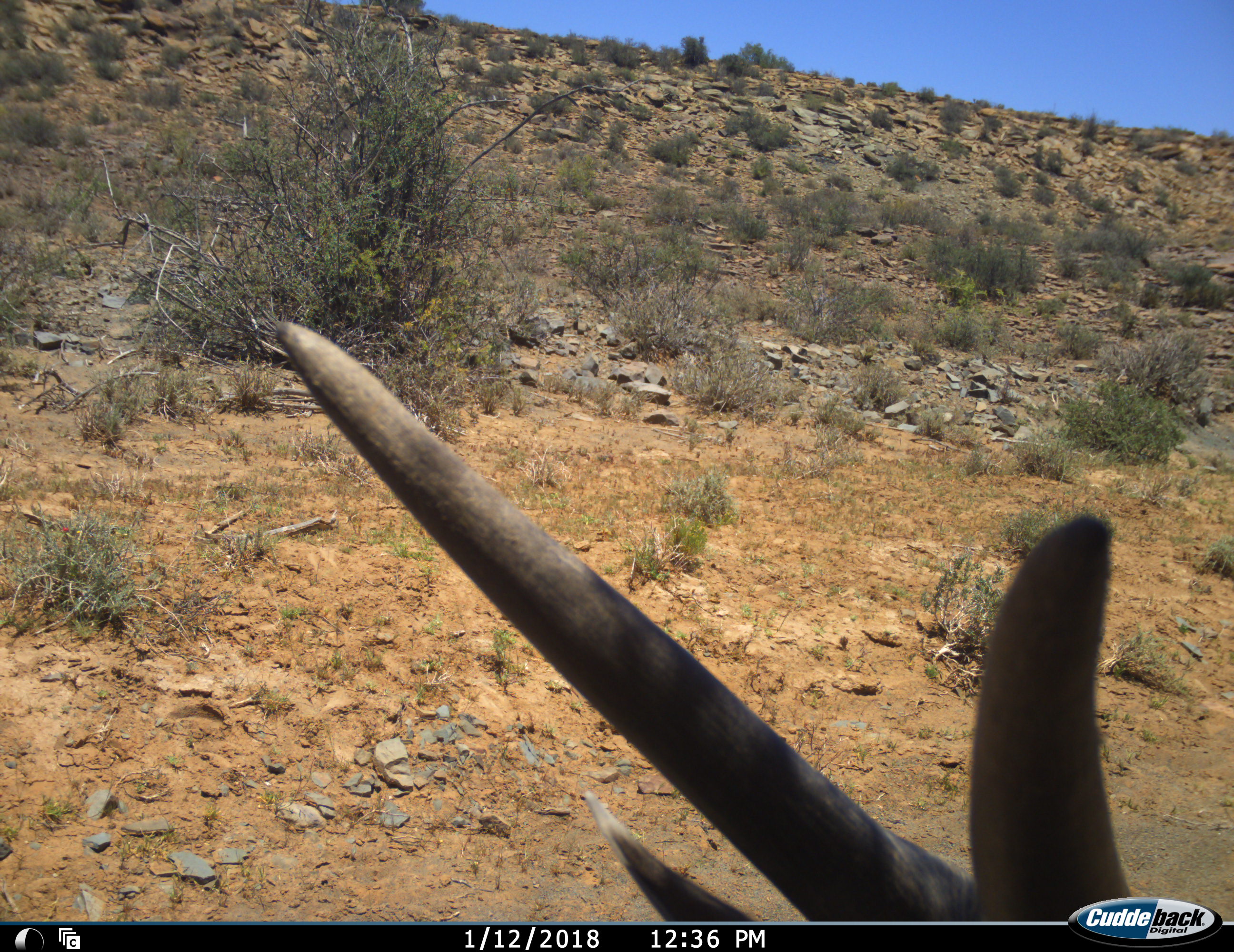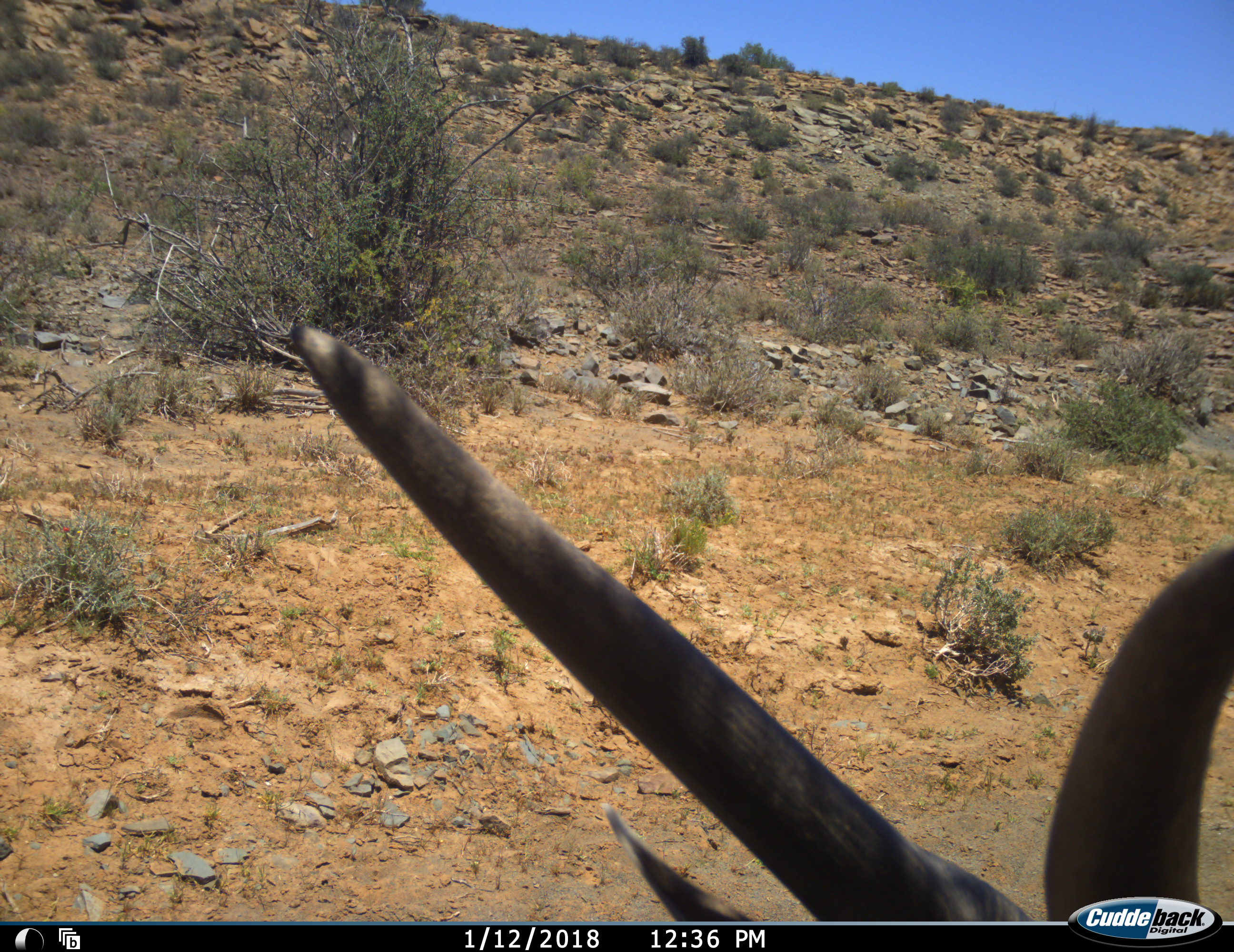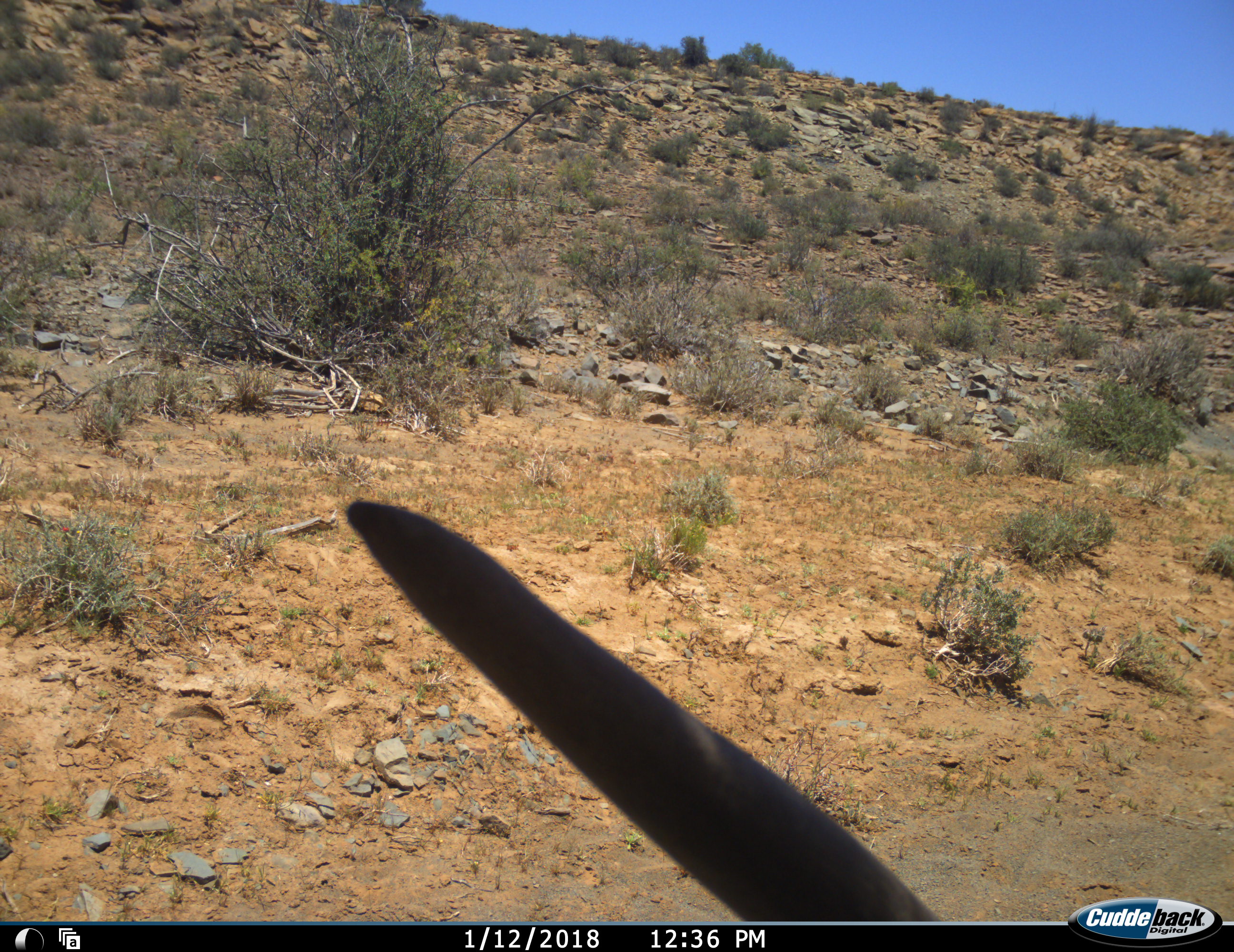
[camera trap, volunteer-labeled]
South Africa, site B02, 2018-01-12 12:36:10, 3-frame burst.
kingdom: Animalia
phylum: Chordata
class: Mammalia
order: Artiodactyla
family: Bovidae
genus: Tragelaphus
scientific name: Tragelaphus oryx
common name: eland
Eland (Tragelaphus oryx), count 1. Behavior (volunteer vote fractions): standing 67%, resting 0%, moving 33%, interacting 0%. Young present (vote fraction): 0%. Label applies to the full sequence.